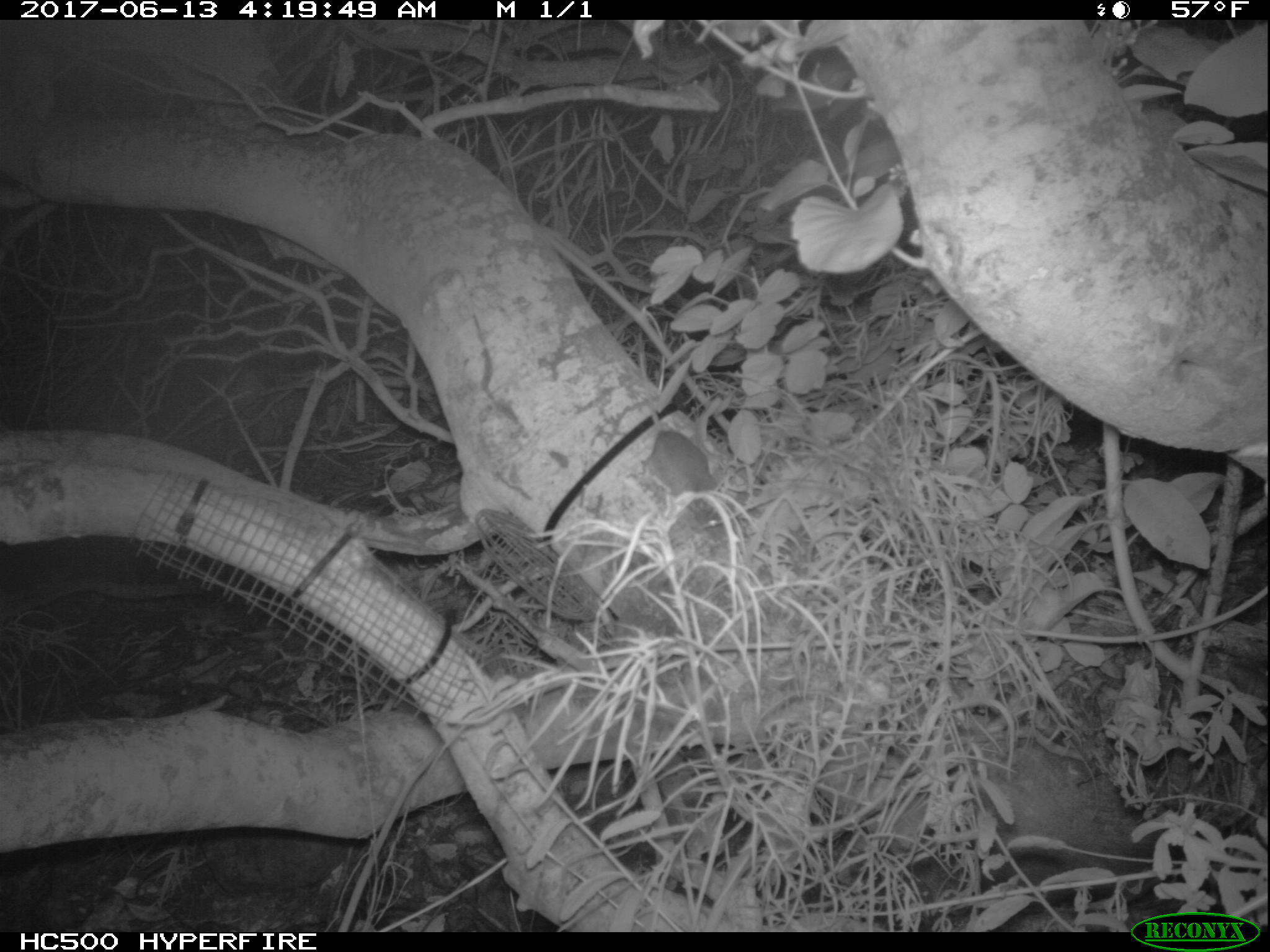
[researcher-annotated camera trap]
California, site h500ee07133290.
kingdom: Animalia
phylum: Chordata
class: Mammalia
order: Rodentia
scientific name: Rodentia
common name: rodent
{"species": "rodent (Rodentia)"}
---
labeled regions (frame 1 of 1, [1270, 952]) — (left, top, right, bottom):
rodent: (642, 331, 728, 537)